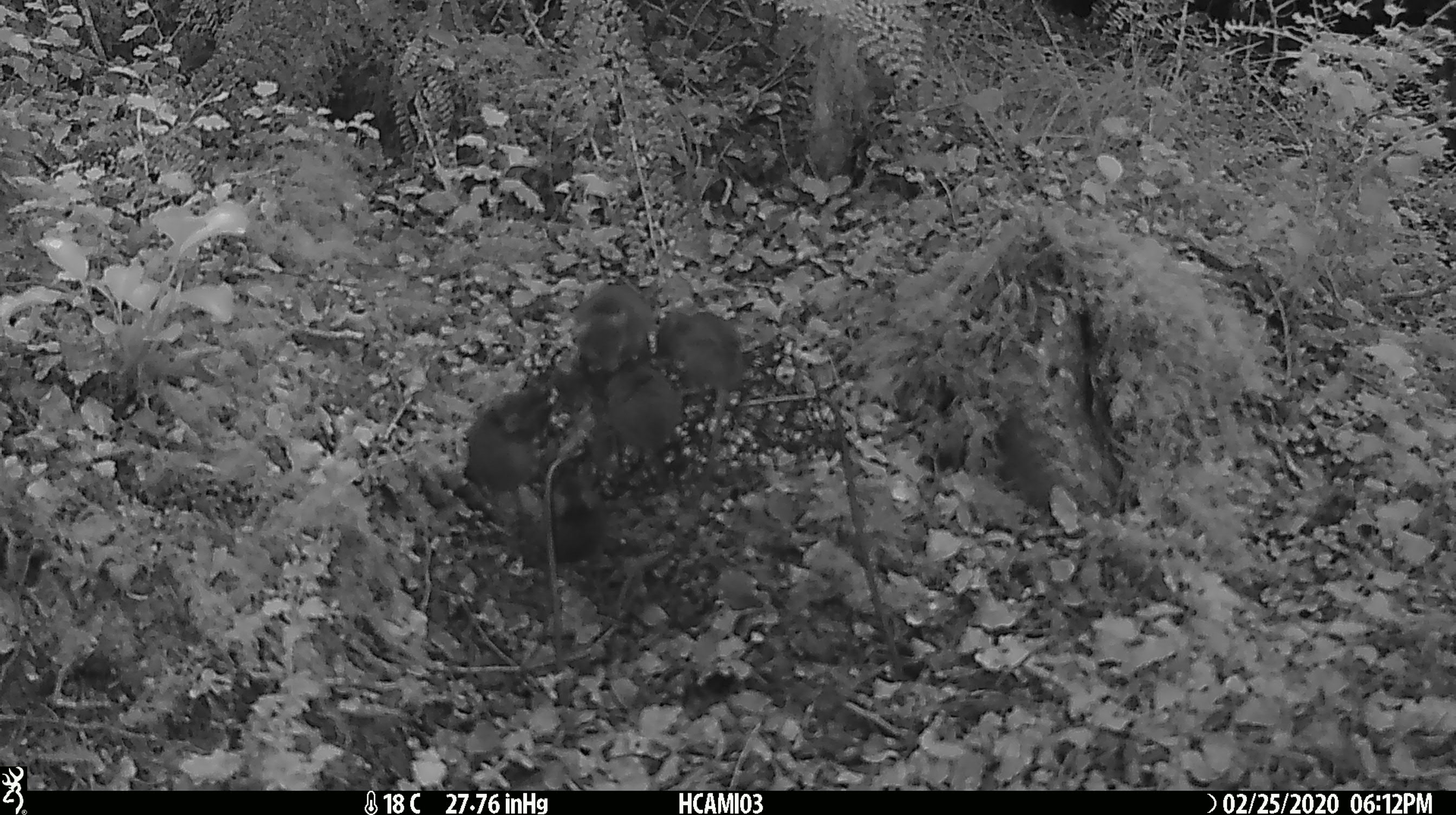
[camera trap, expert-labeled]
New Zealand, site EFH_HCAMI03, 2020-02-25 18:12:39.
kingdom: Animalia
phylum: Chordata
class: Mammalia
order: Rodentia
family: Muridae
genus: Mus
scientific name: Mus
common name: mouse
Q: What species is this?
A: Mouse (Mus).